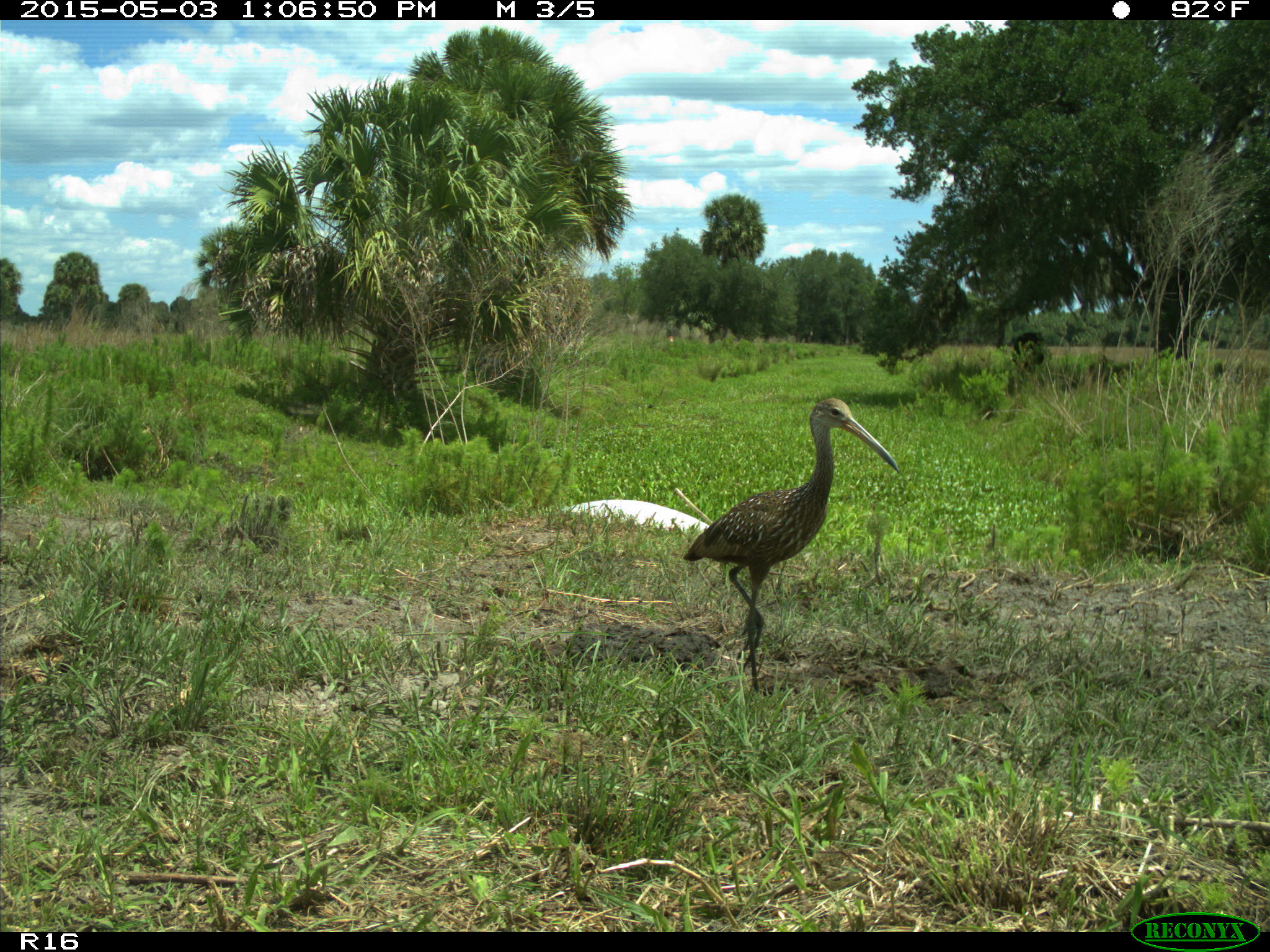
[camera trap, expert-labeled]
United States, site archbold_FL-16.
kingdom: Animalia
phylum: Chordata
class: Aves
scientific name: Aves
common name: birds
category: unidentified bird